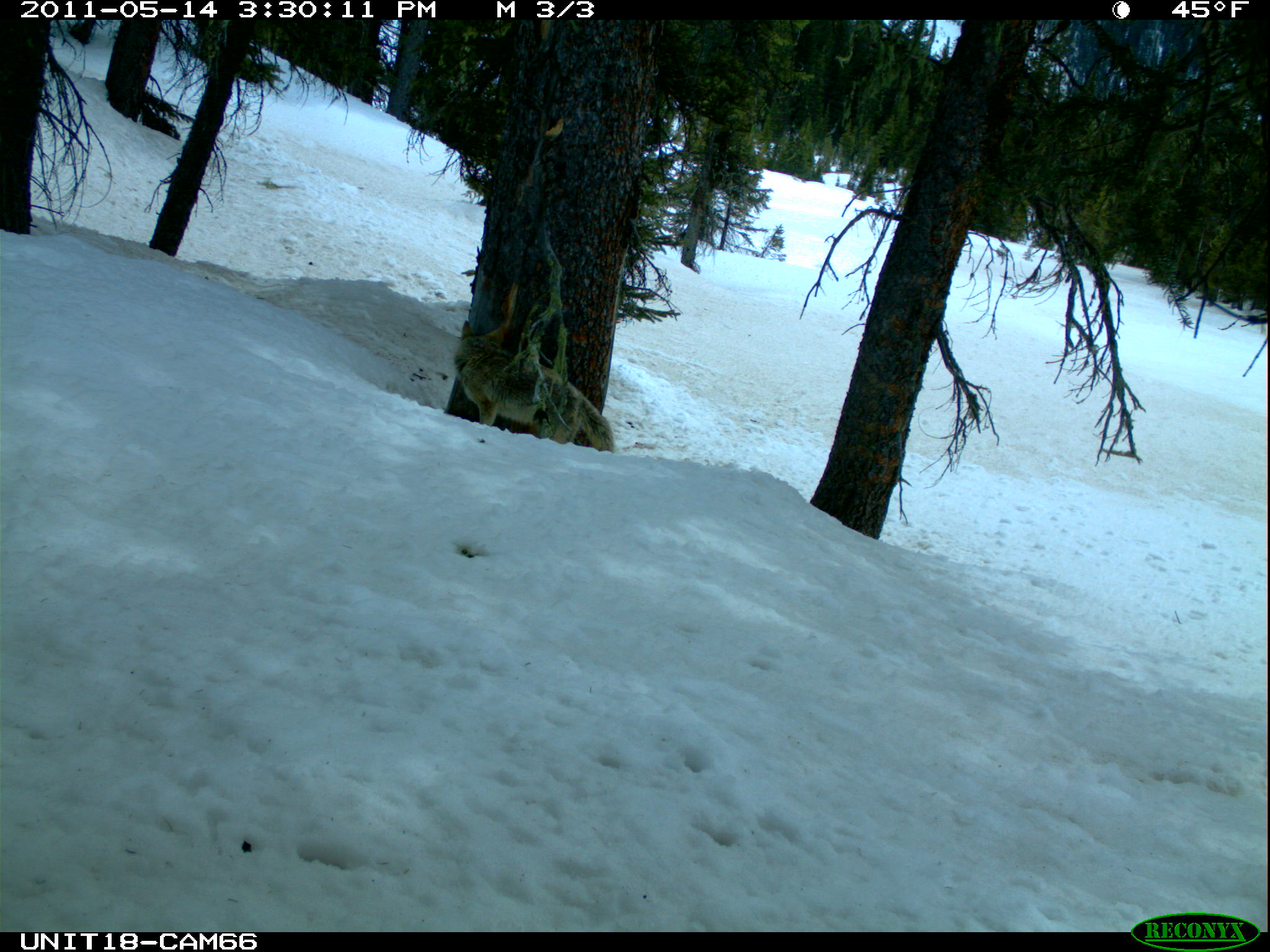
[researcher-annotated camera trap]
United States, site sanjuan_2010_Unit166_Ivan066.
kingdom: Animalia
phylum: Chordata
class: Mammalia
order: Carnivora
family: Canidae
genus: Canis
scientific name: Canis latrans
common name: coyote